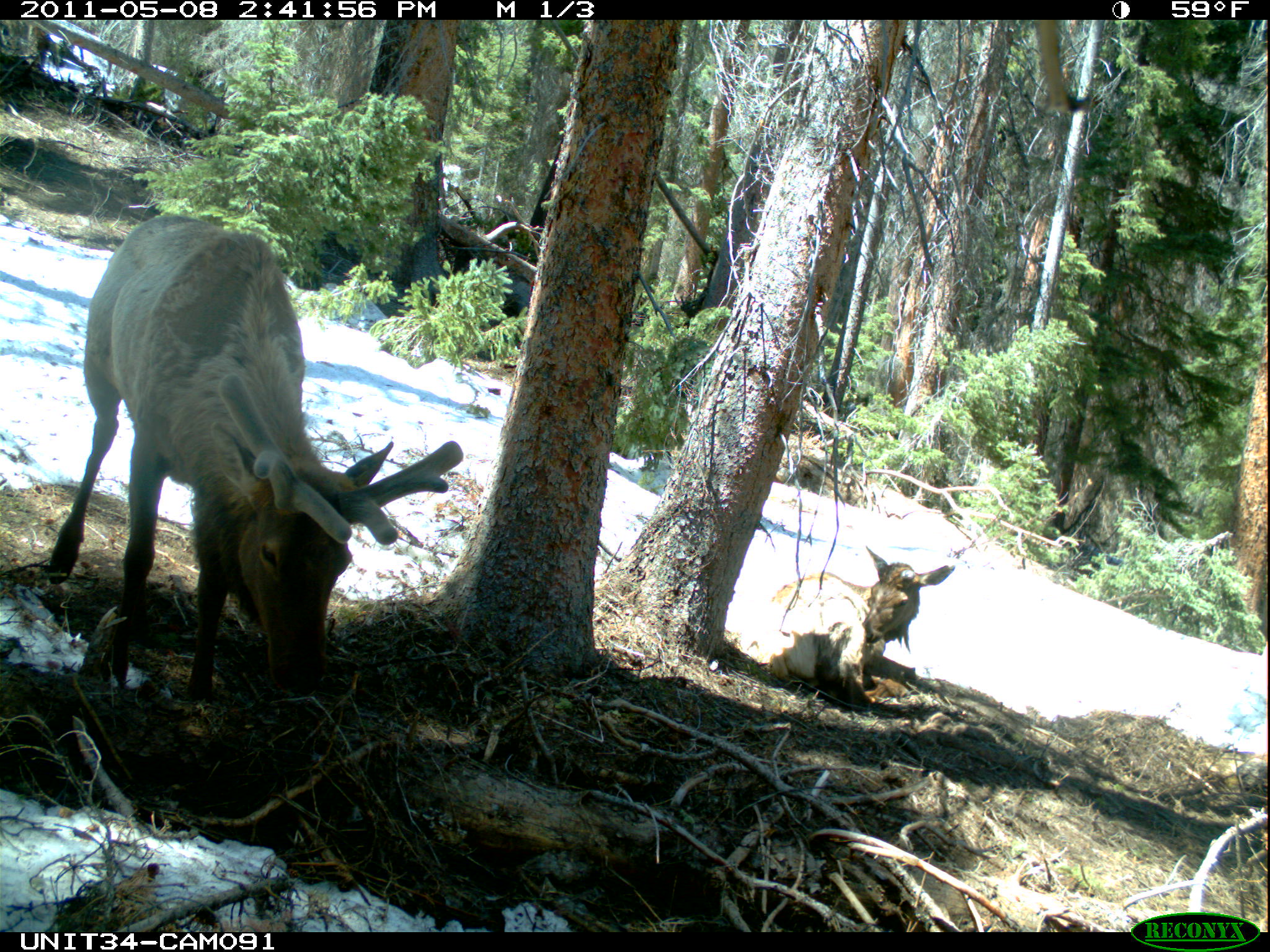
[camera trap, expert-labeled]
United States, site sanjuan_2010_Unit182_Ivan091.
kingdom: Animalia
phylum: Chordata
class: Mammalia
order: Artiodactyla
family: Cervidae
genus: Cervus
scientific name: Cervus elaphus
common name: red deer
Cervus elaphus (red deer).